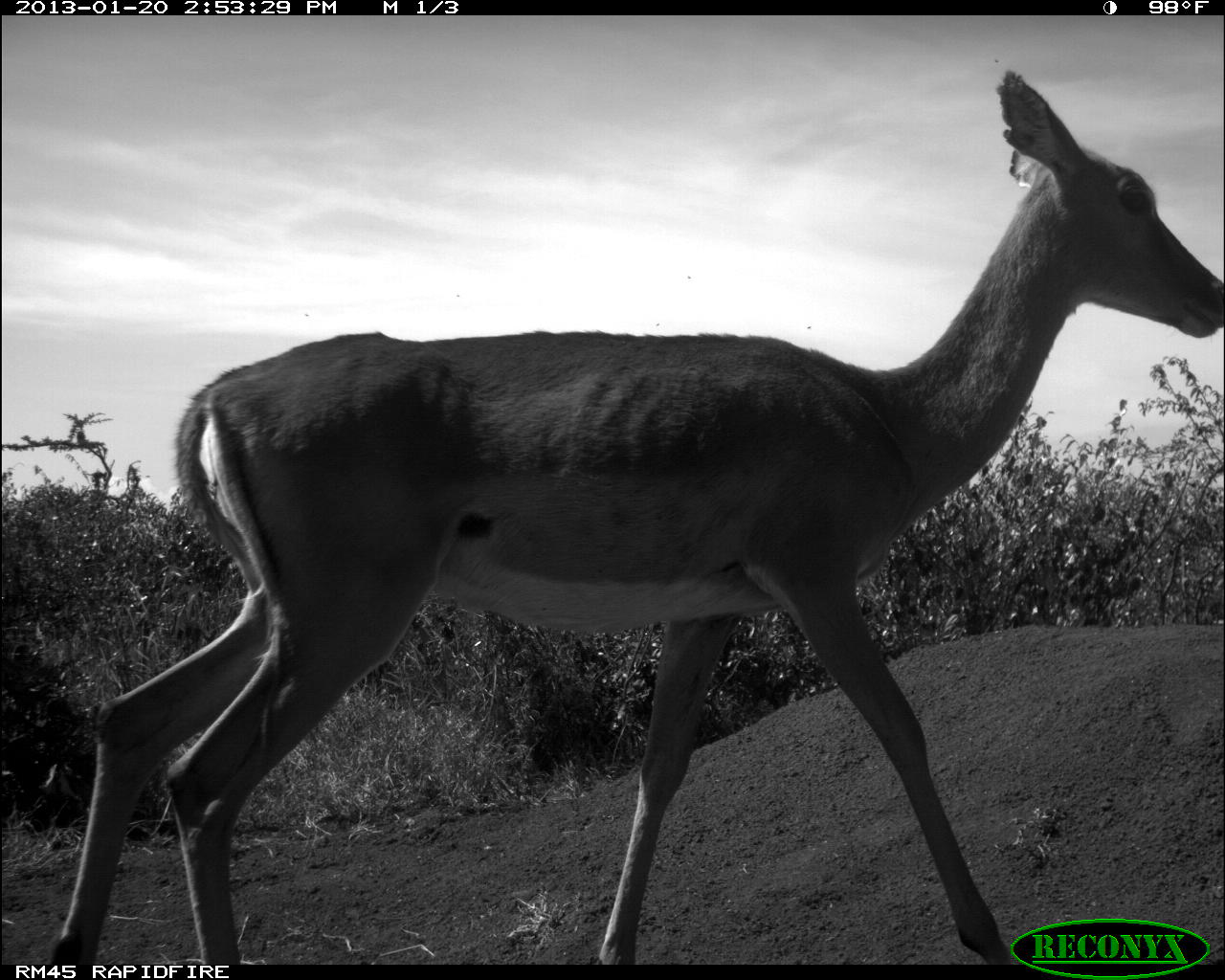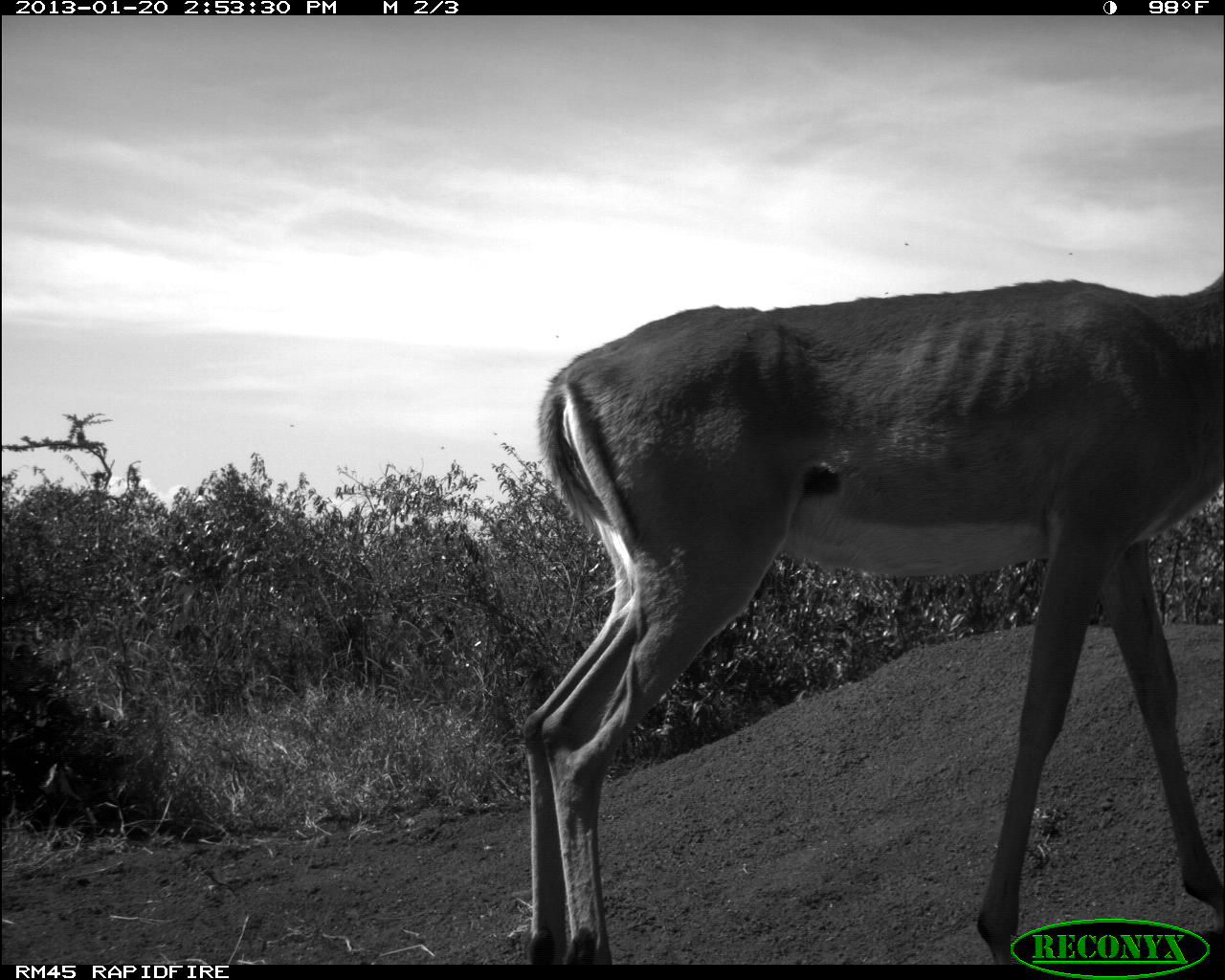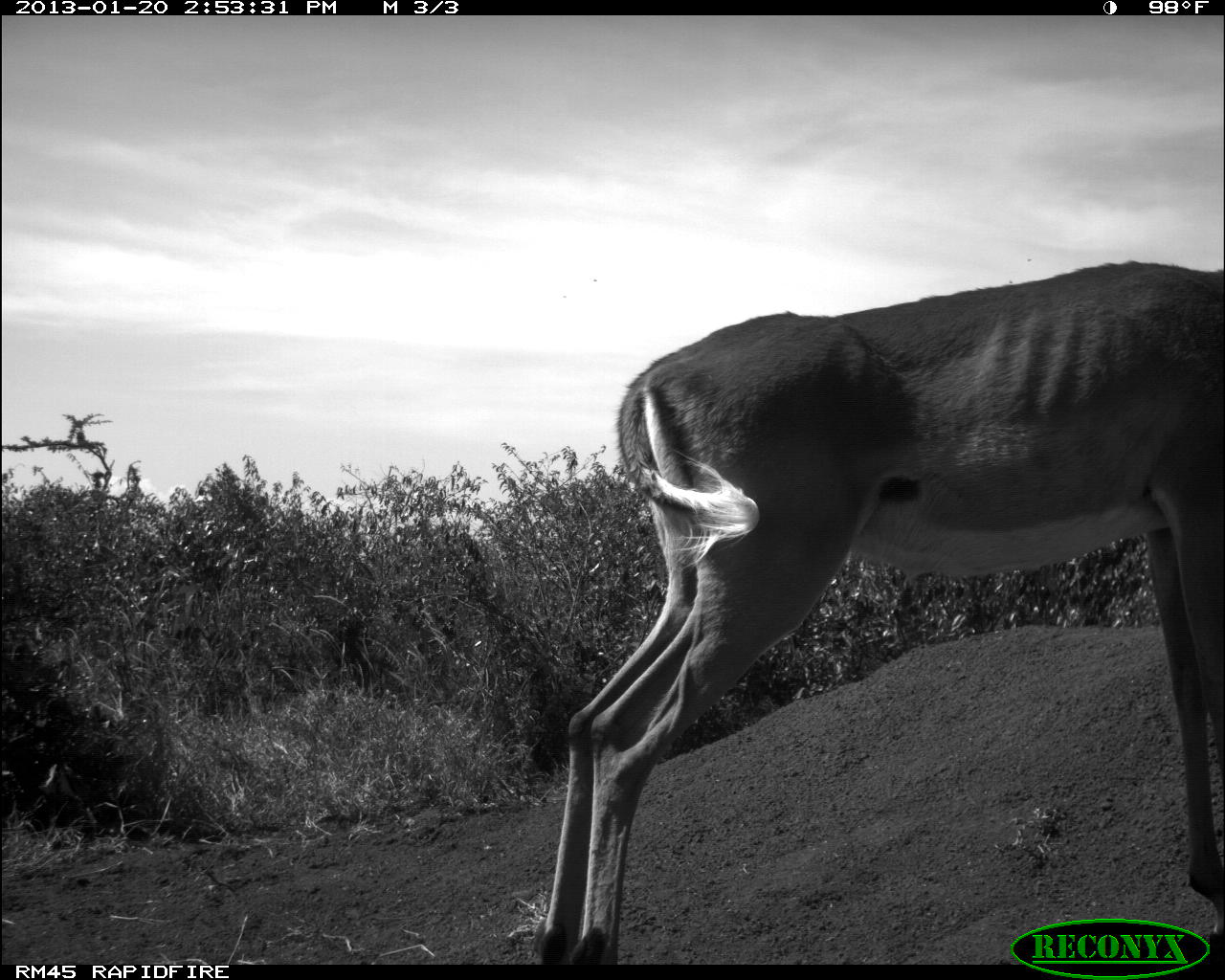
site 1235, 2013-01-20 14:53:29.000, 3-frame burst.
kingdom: Animalia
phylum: Chordata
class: Mammalia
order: Artiodactyla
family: Bovidae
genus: Aepyceros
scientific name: Aepyceros melampus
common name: impala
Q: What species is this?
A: Aepyceros melampus (impala).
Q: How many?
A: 1.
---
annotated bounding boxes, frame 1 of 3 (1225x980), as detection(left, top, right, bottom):
aepyceros melampus: detection(51, 69, 1224, 964)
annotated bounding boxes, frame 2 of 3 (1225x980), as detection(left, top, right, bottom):
aepyceros melampus: detection(520, 273, 1224, 966)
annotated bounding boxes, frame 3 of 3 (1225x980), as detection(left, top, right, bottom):
aepyceros melampus: detection(532, 258, 1225, 965)